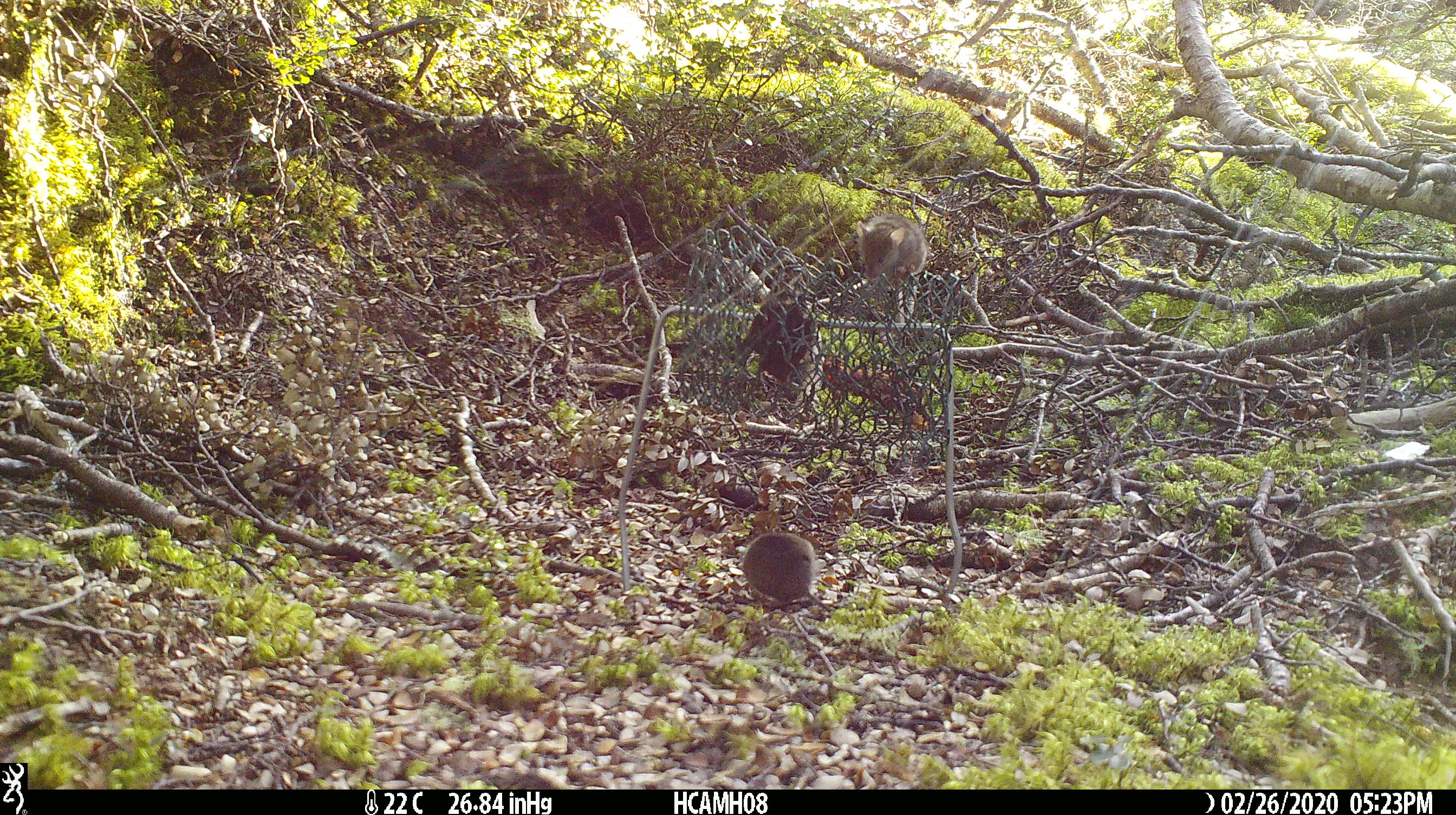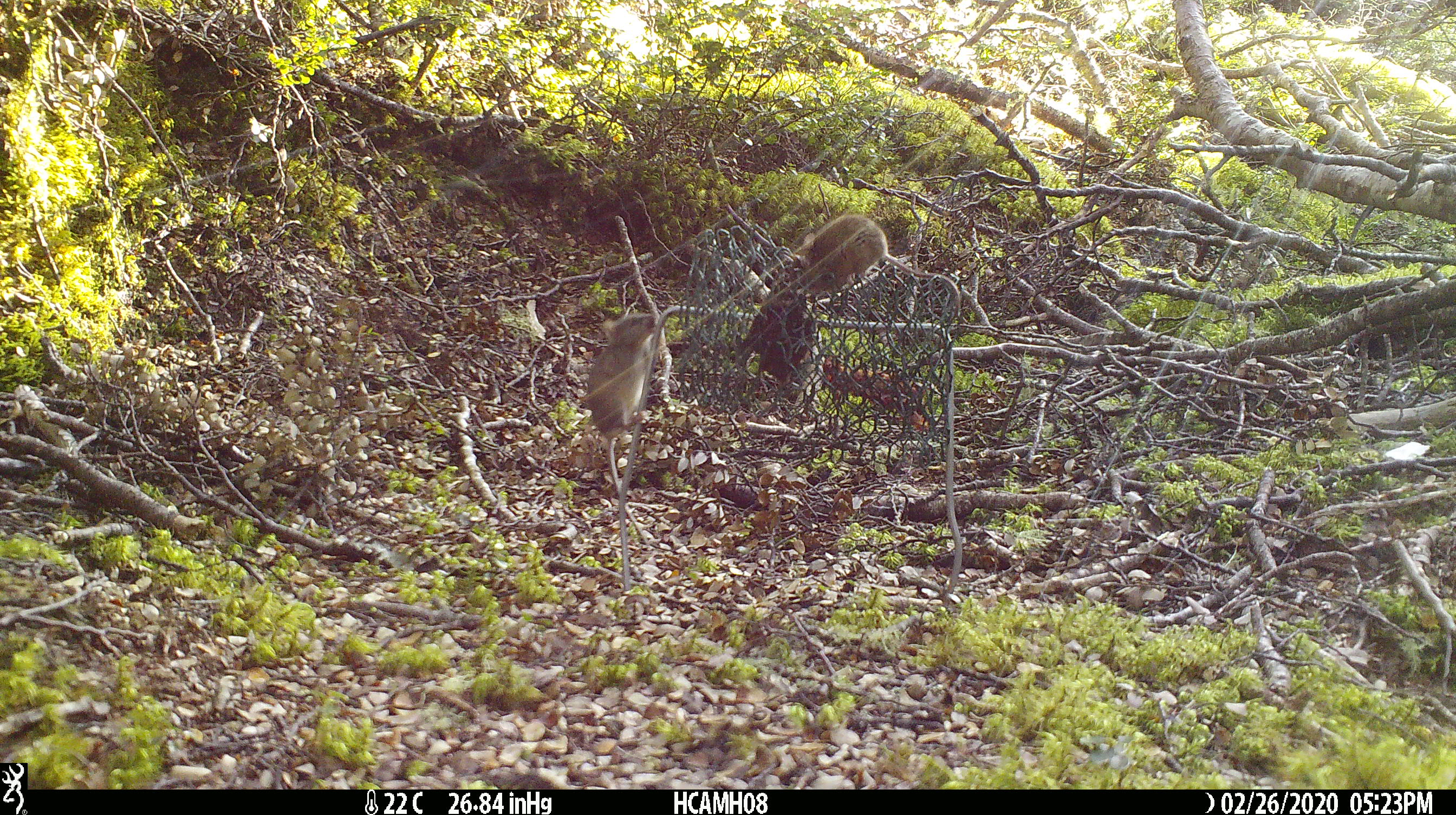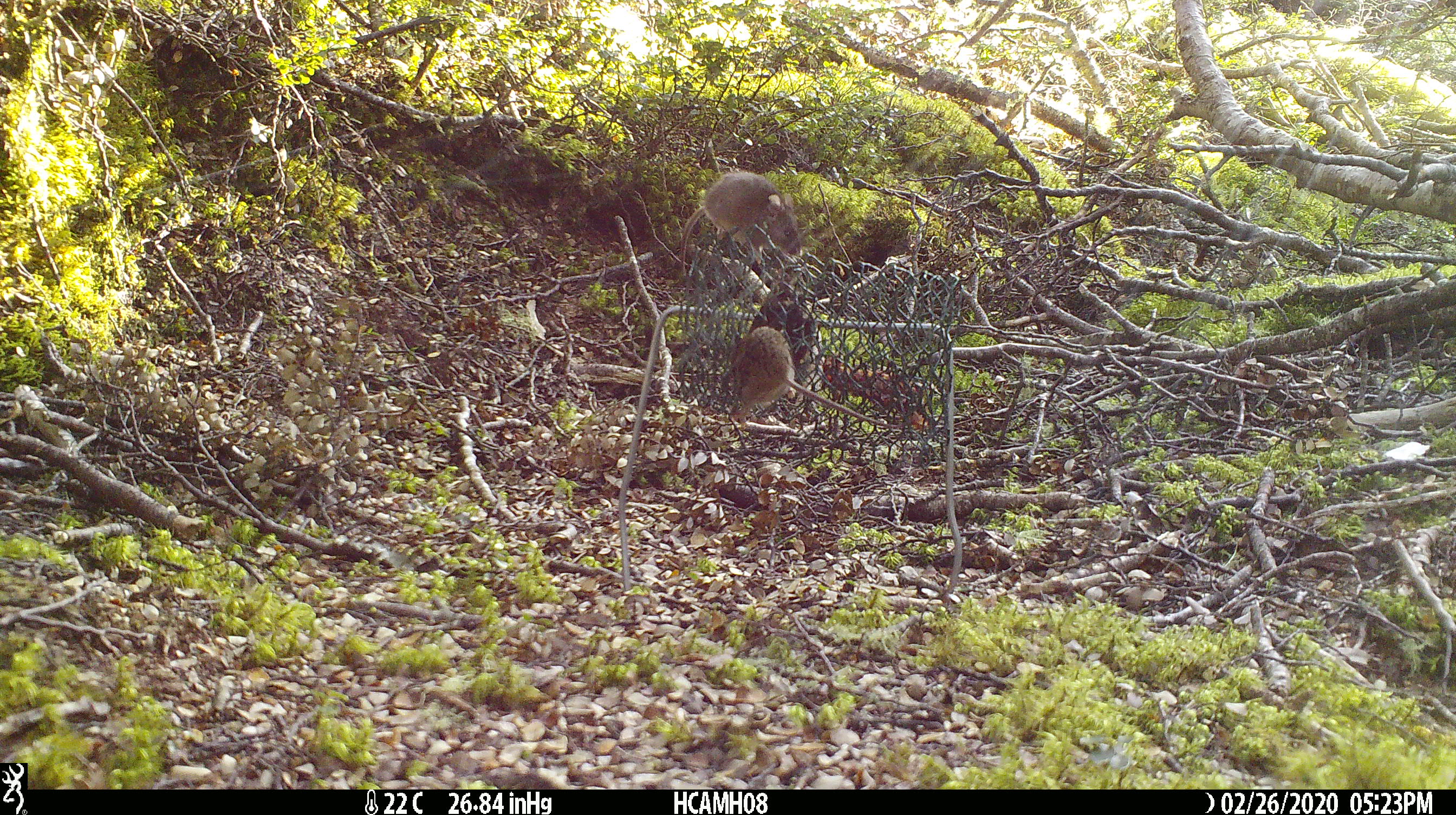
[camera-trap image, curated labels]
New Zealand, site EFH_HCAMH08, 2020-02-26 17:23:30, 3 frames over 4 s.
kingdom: Animalia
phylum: Chordata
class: Mammalia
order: Rodentia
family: Muridae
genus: Mus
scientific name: Mus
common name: mouse